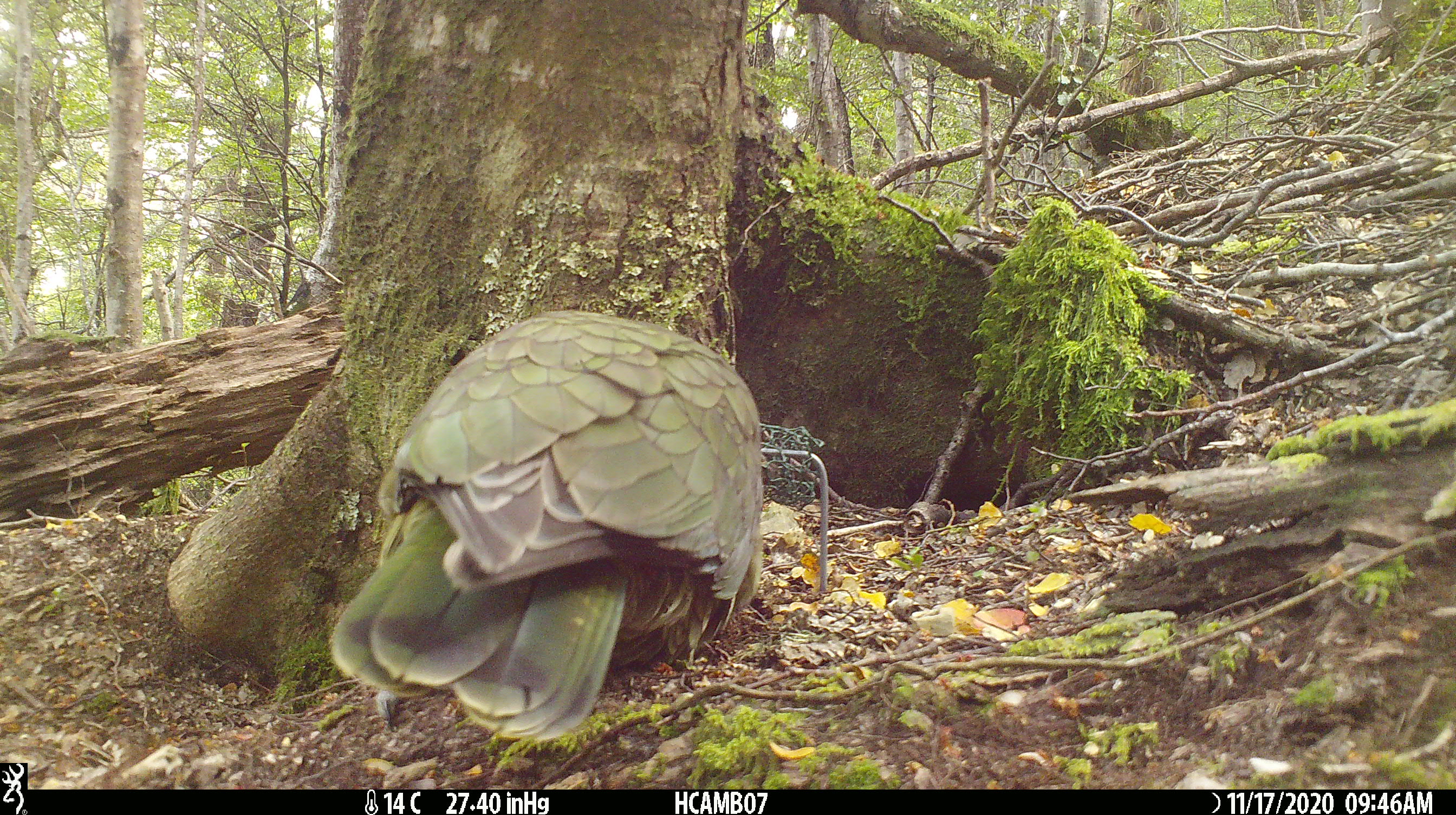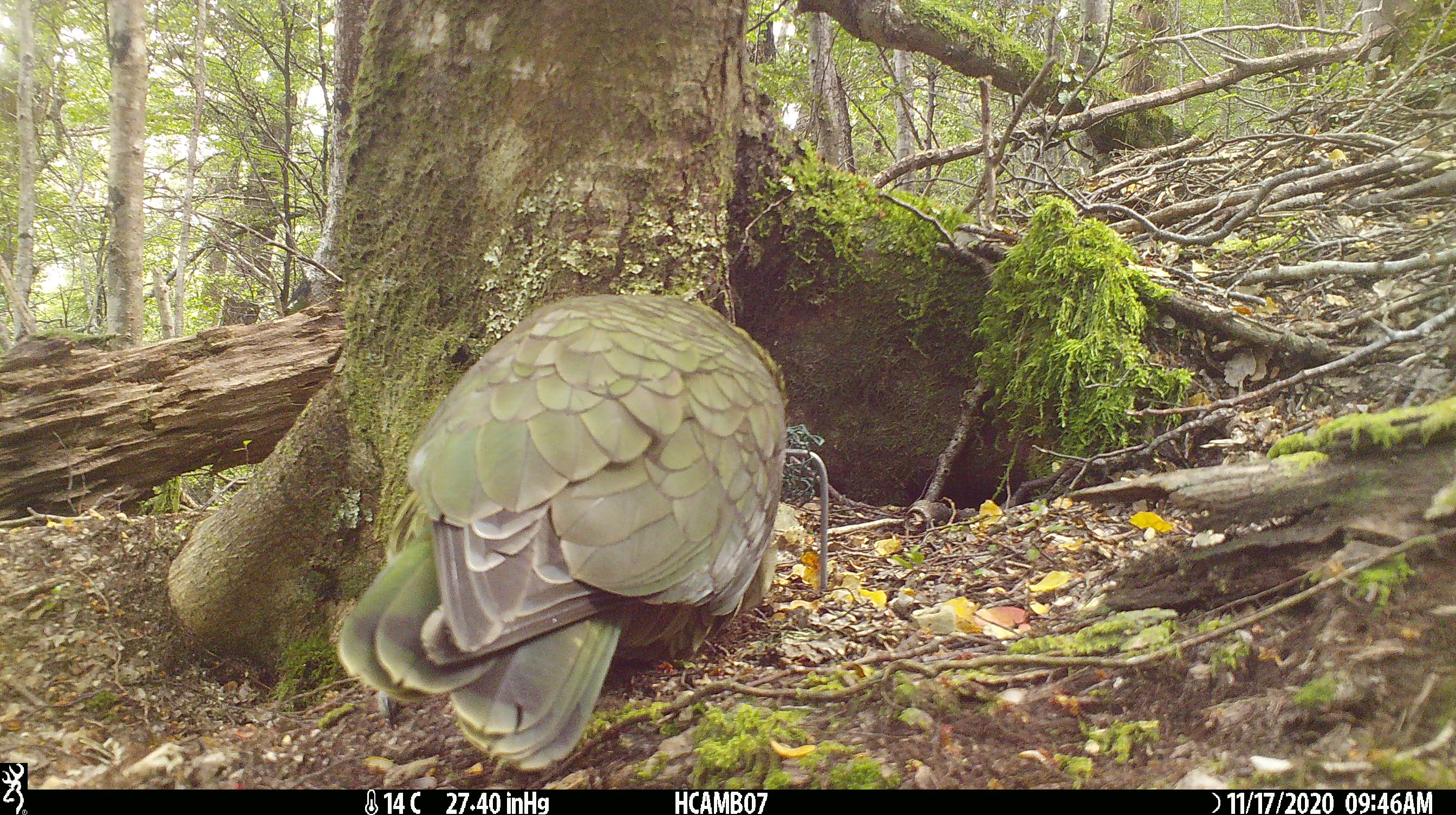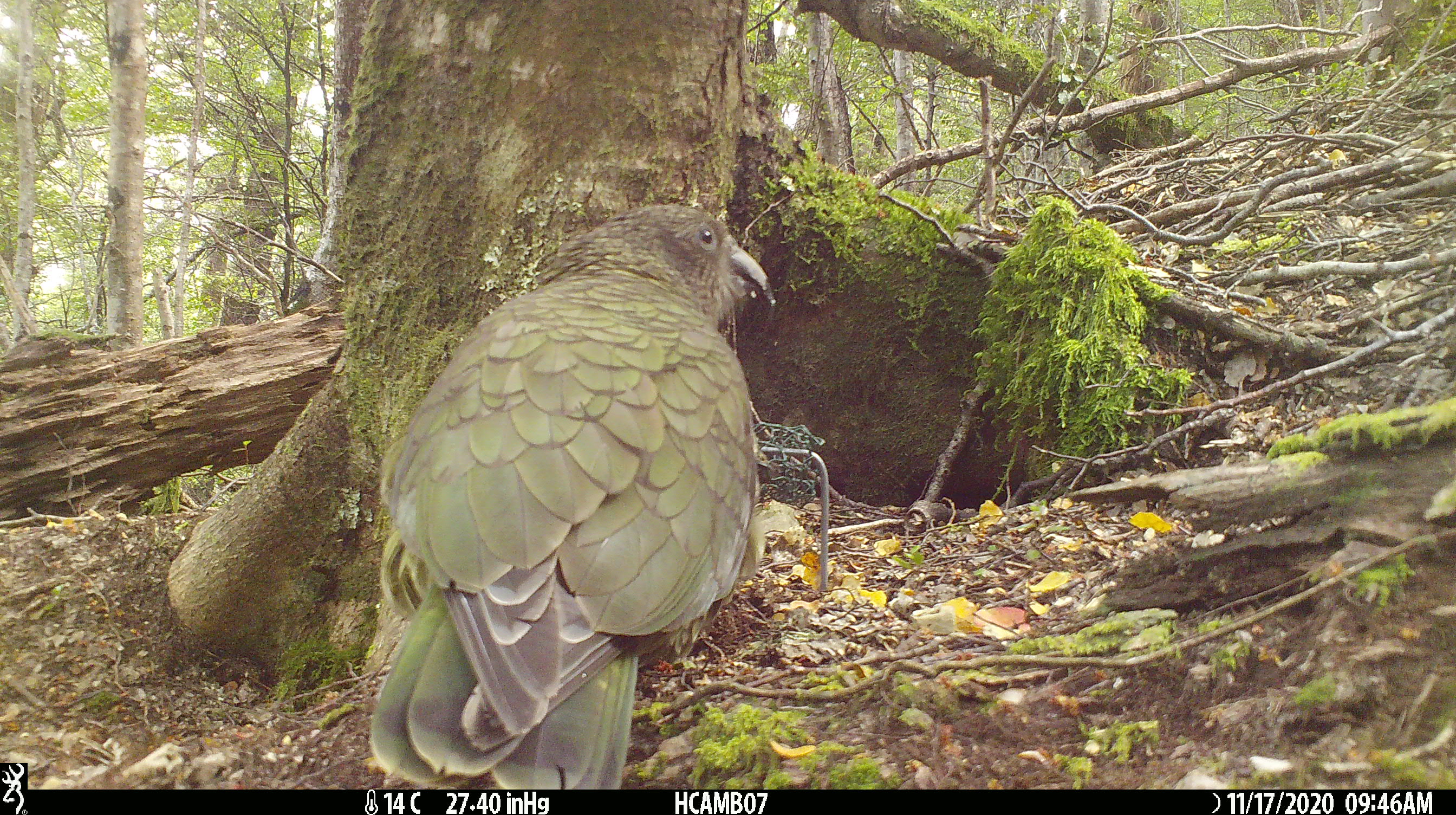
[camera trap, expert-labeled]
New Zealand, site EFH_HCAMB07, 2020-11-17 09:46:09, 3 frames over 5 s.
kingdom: Animalia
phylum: Chordata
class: Aves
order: Psittaciformes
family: Strigopidae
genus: Nestor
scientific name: Nestor notabilis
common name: kea